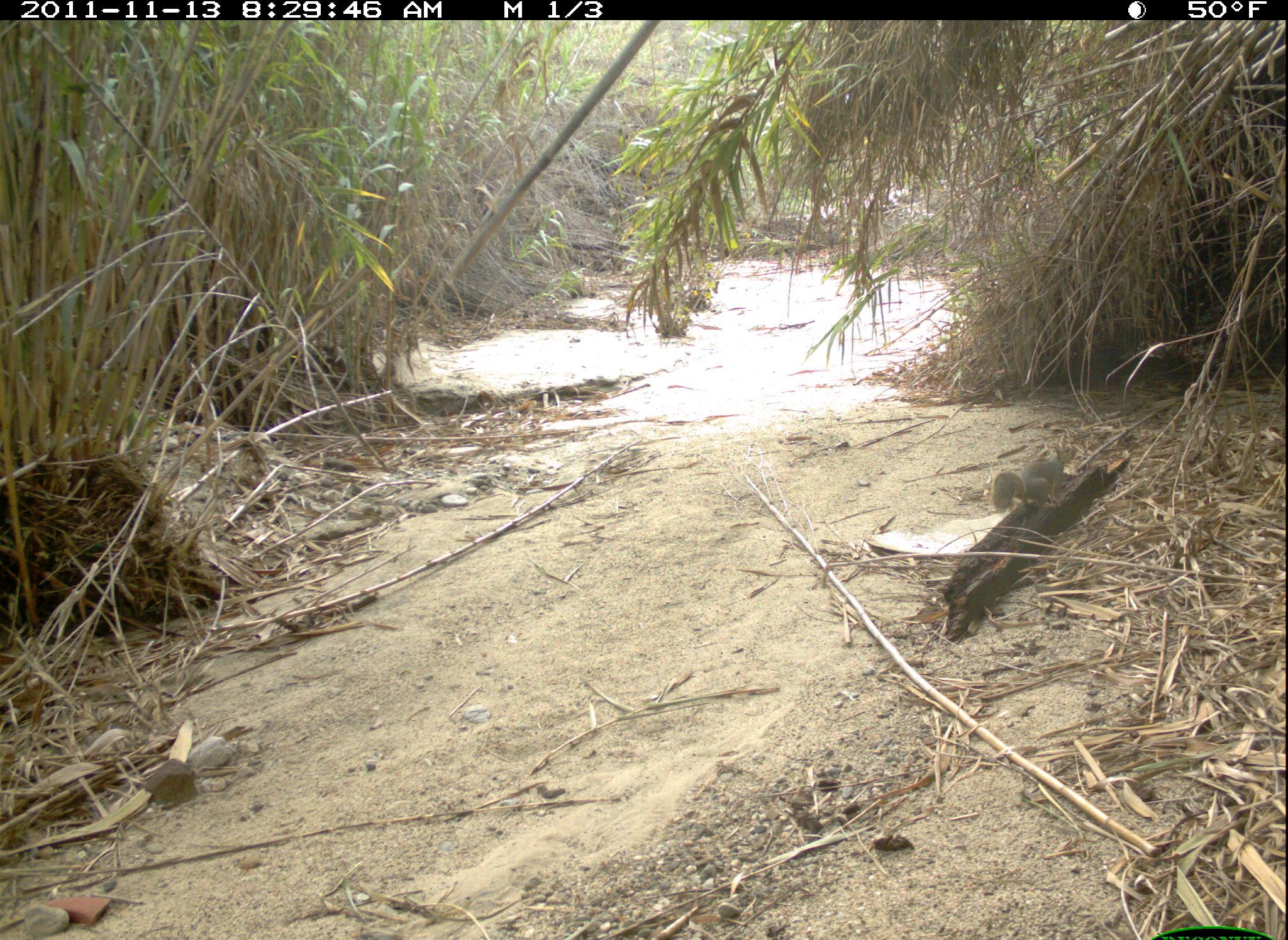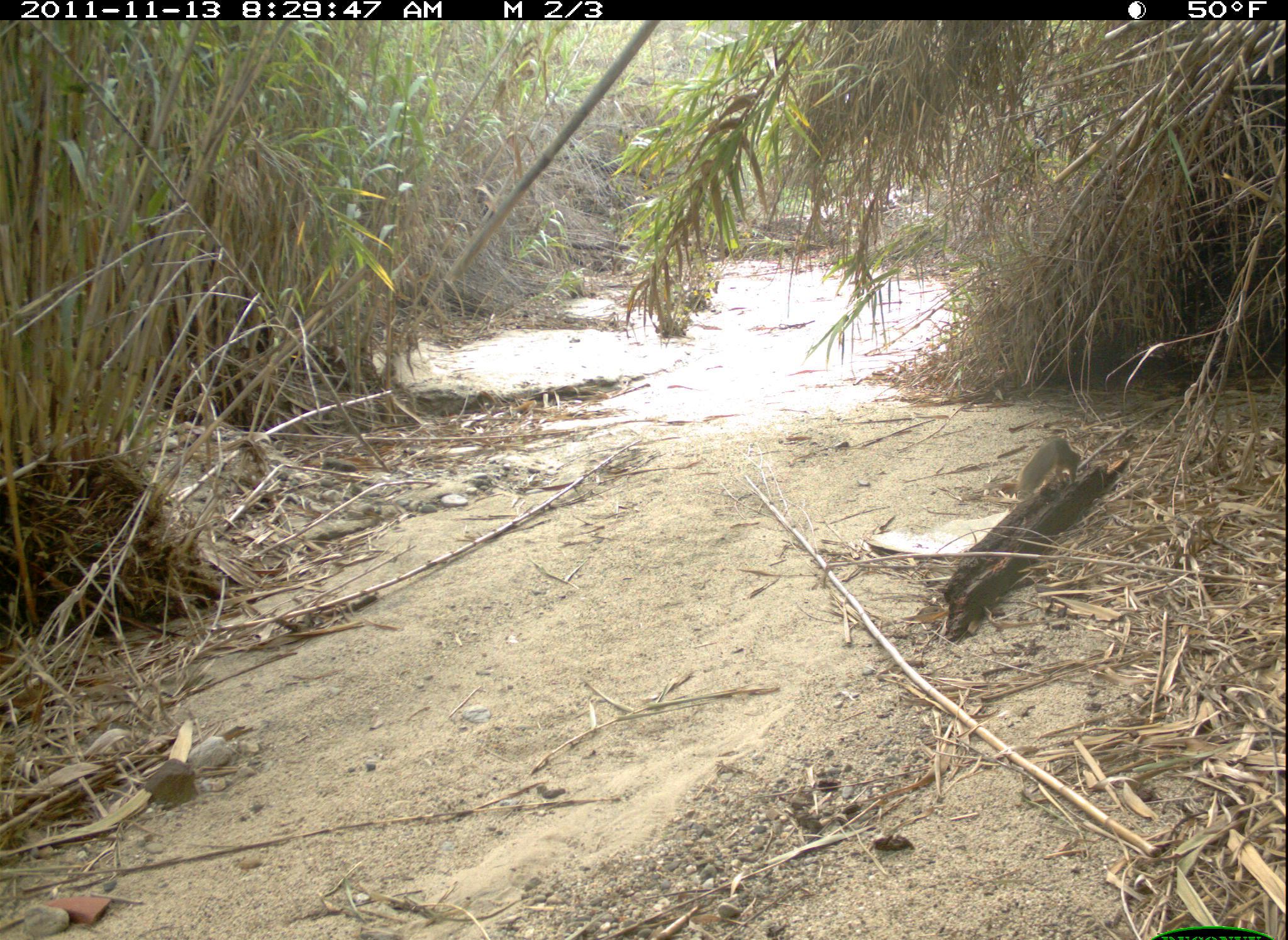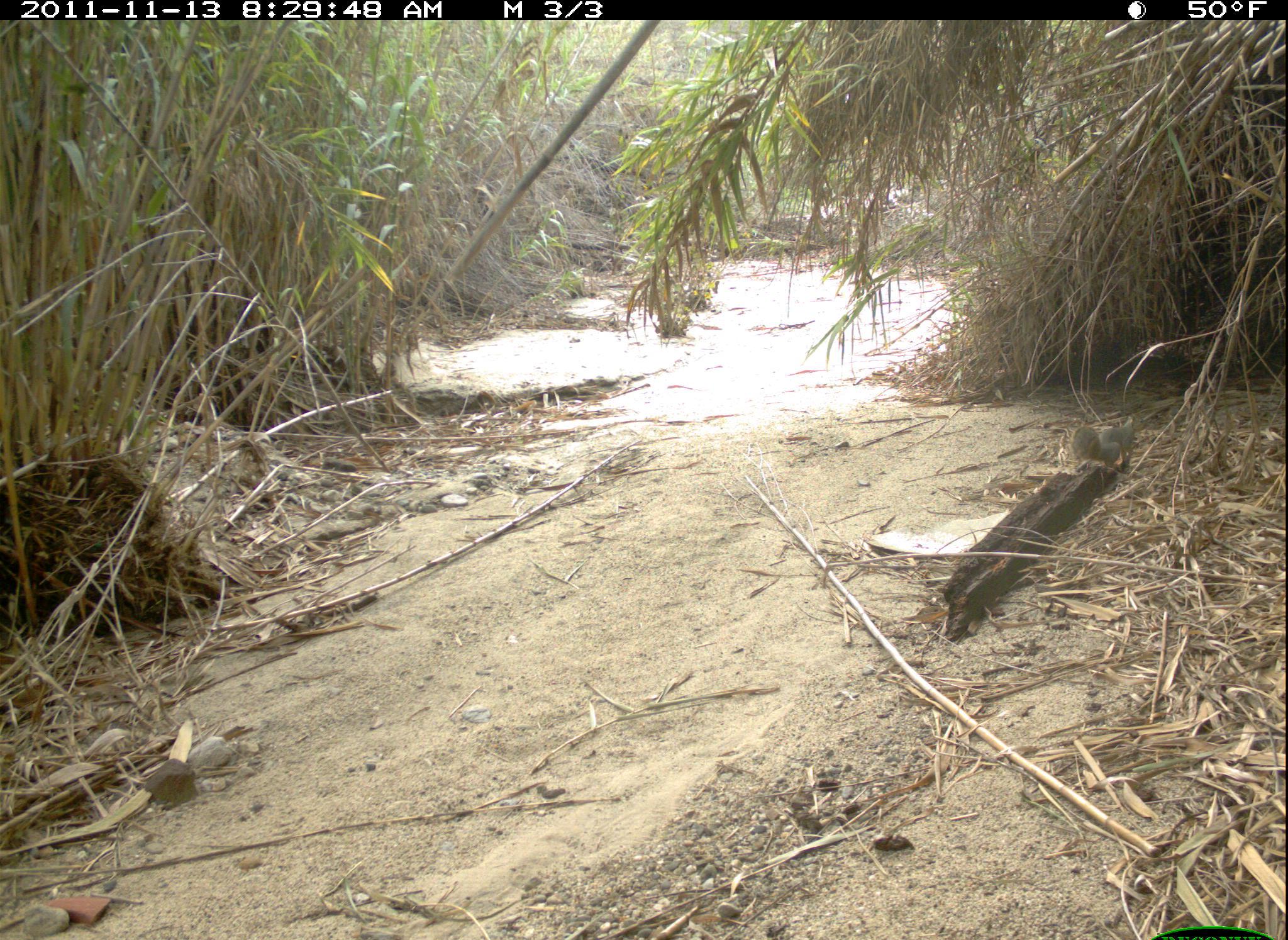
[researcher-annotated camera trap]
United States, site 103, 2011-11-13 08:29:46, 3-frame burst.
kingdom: Animalia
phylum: Chordata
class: Mammalia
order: Rodentia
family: Sciuridae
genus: Sciurus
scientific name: Sciurus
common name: squirrel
Squirrel (Sciurus).